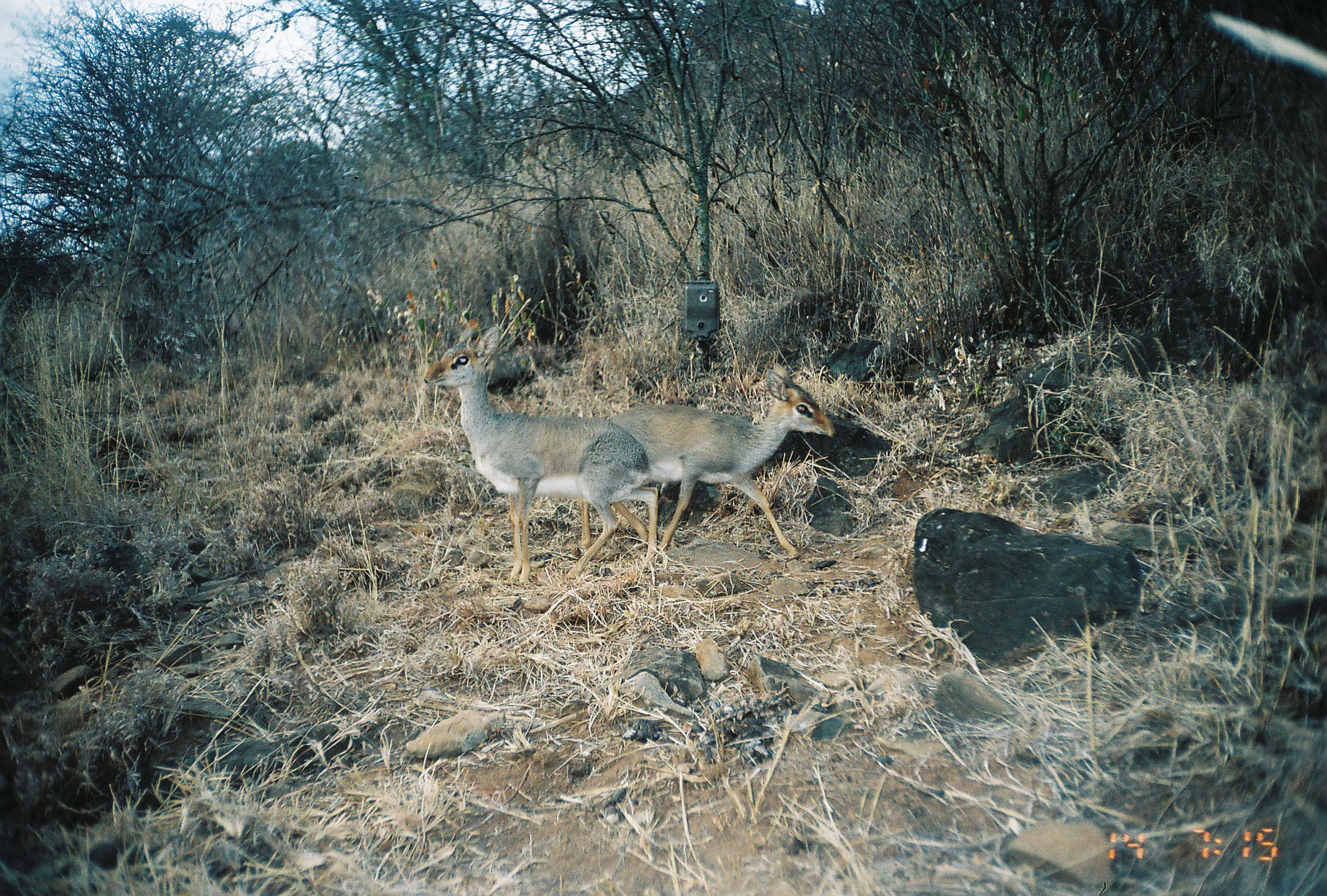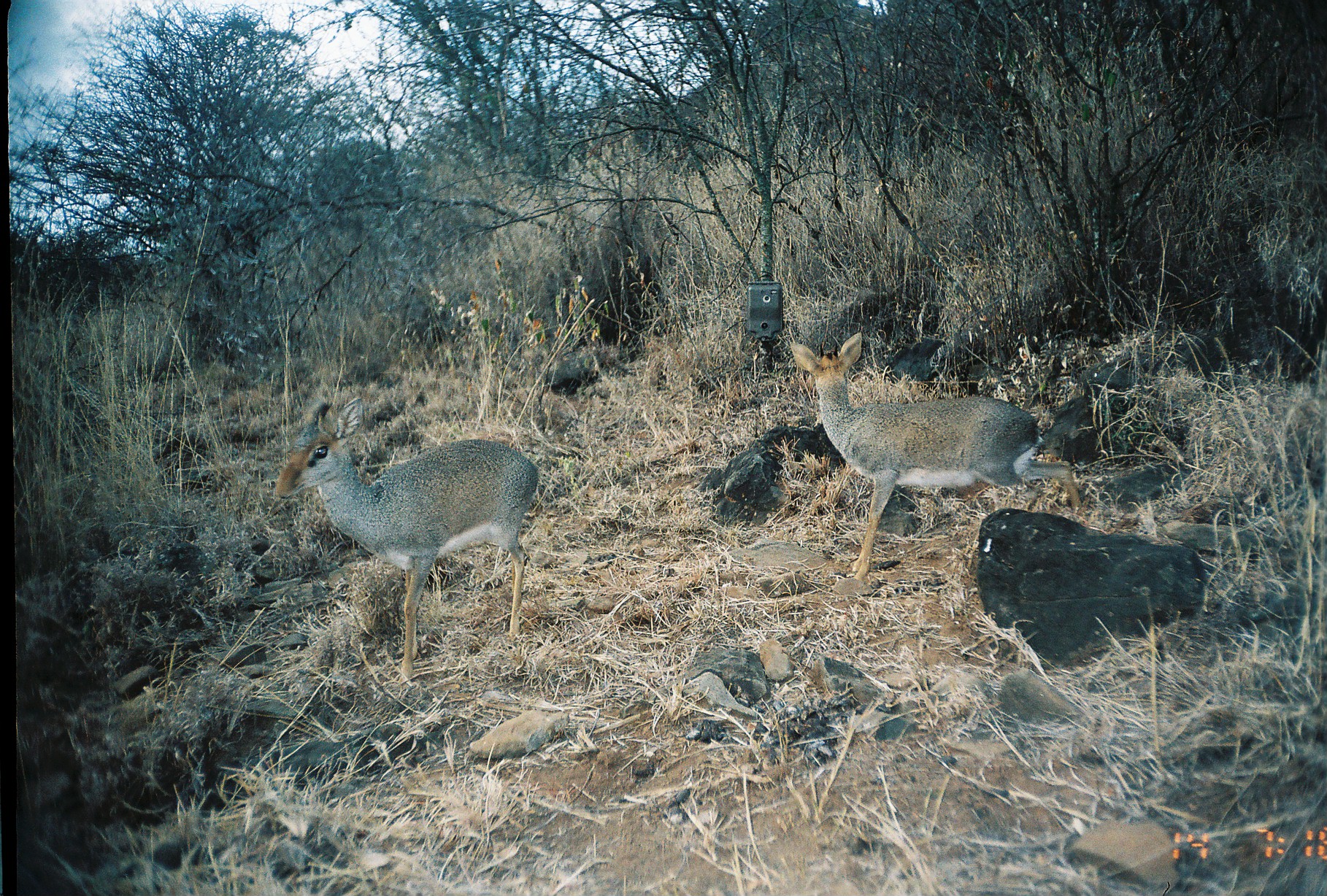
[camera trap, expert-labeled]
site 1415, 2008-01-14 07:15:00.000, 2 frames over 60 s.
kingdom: Animalia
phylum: Chordata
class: Mammalia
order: Artiodactyla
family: Bovidae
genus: Madoqua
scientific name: Madoqua guentheri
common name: günther's dik-dik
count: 2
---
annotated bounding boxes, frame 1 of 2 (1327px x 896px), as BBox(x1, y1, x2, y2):
madoqua guentheri: BBox(422, 325, 658, 585); BBox(579, 361, 834, 559)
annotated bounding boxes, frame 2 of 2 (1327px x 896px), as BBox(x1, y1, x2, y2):
madoqua guentheri: BBox(273, 395, 539, 684); BBox(789, 332, 1081, 580)